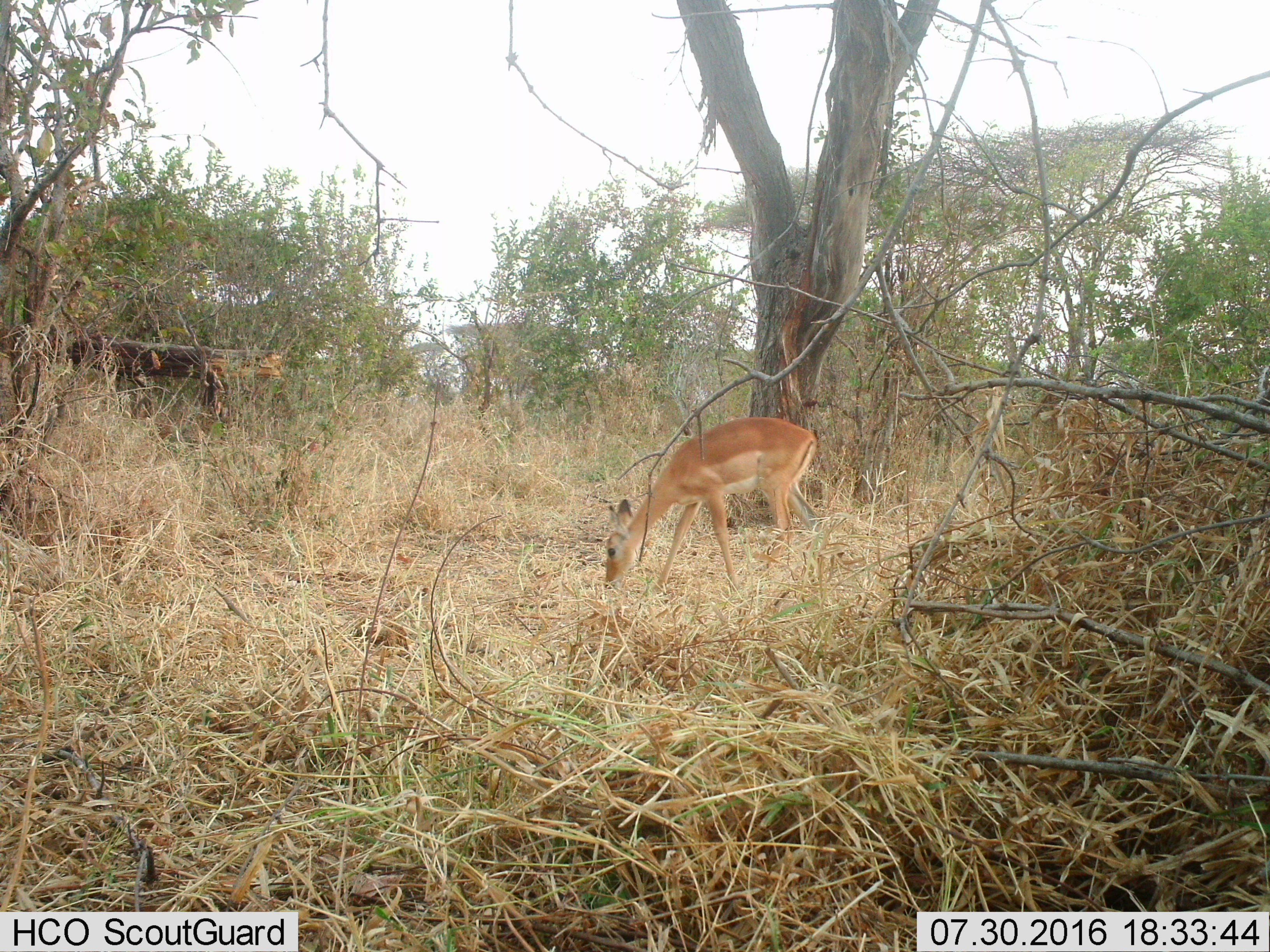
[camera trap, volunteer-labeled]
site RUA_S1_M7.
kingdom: Animalia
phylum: Chordata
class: Mammalia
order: Artiodactyla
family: Bovidae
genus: Aepyceros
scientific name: Aepyceros melampus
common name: impala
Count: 1.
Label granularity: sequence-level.